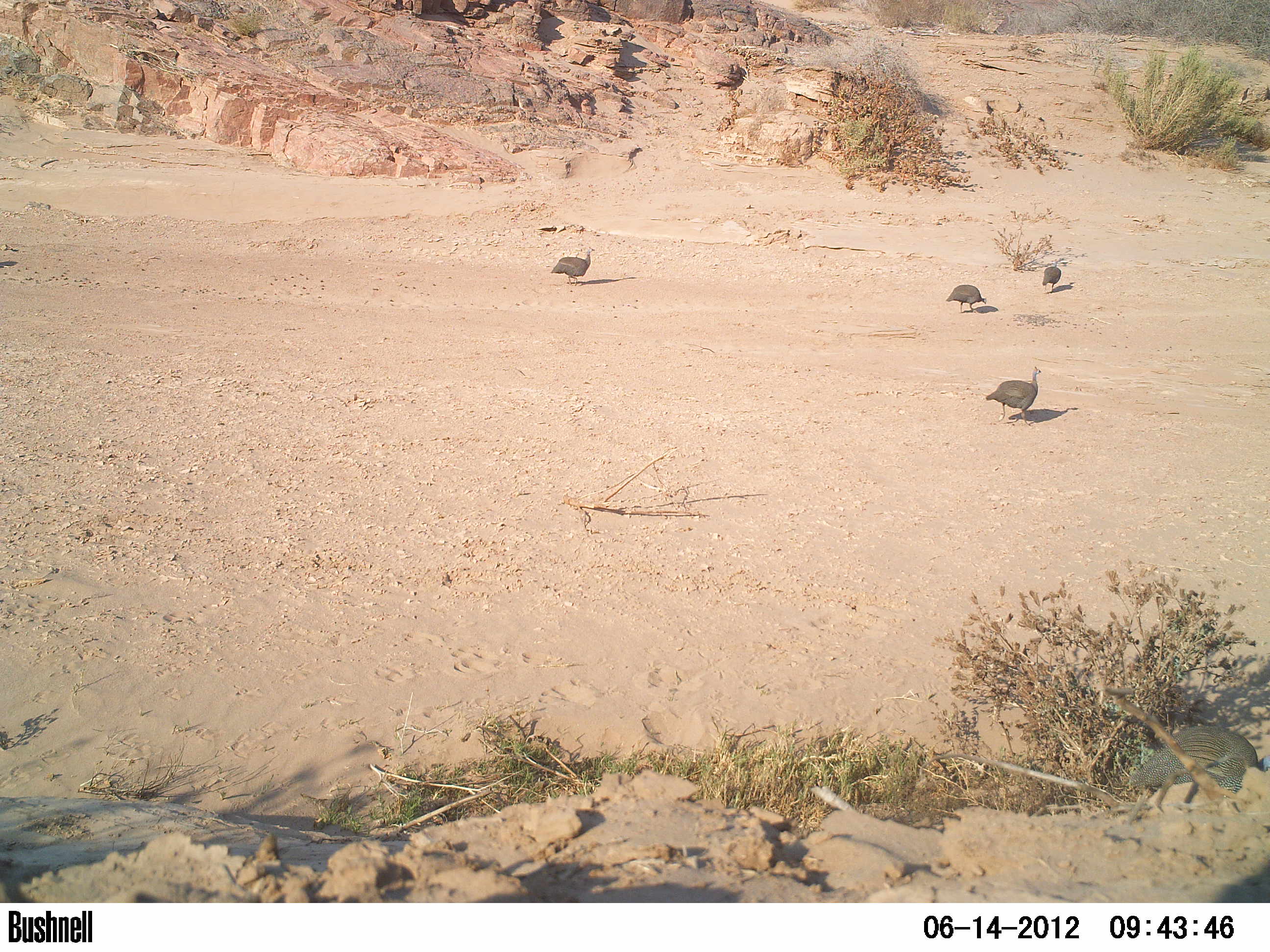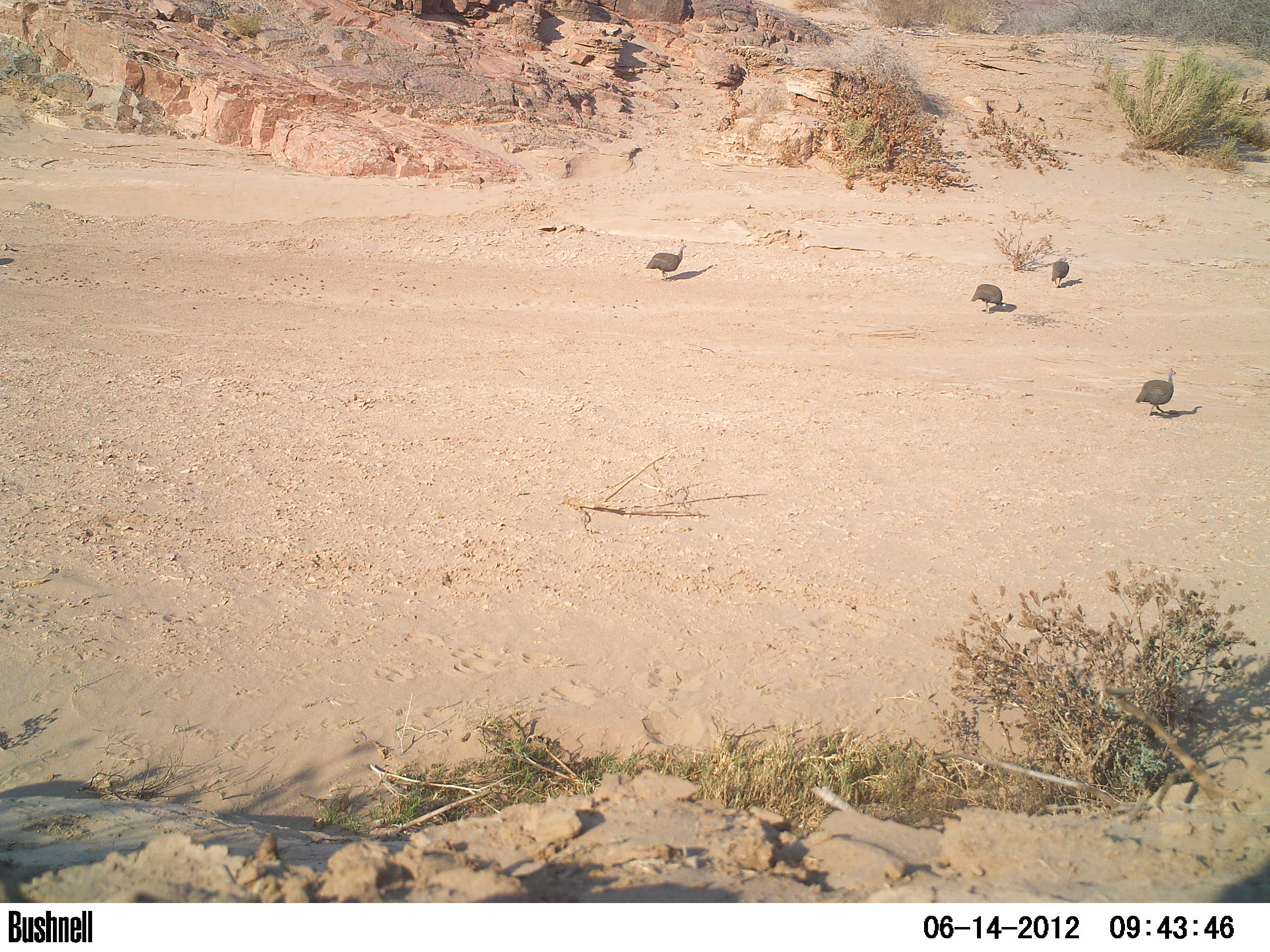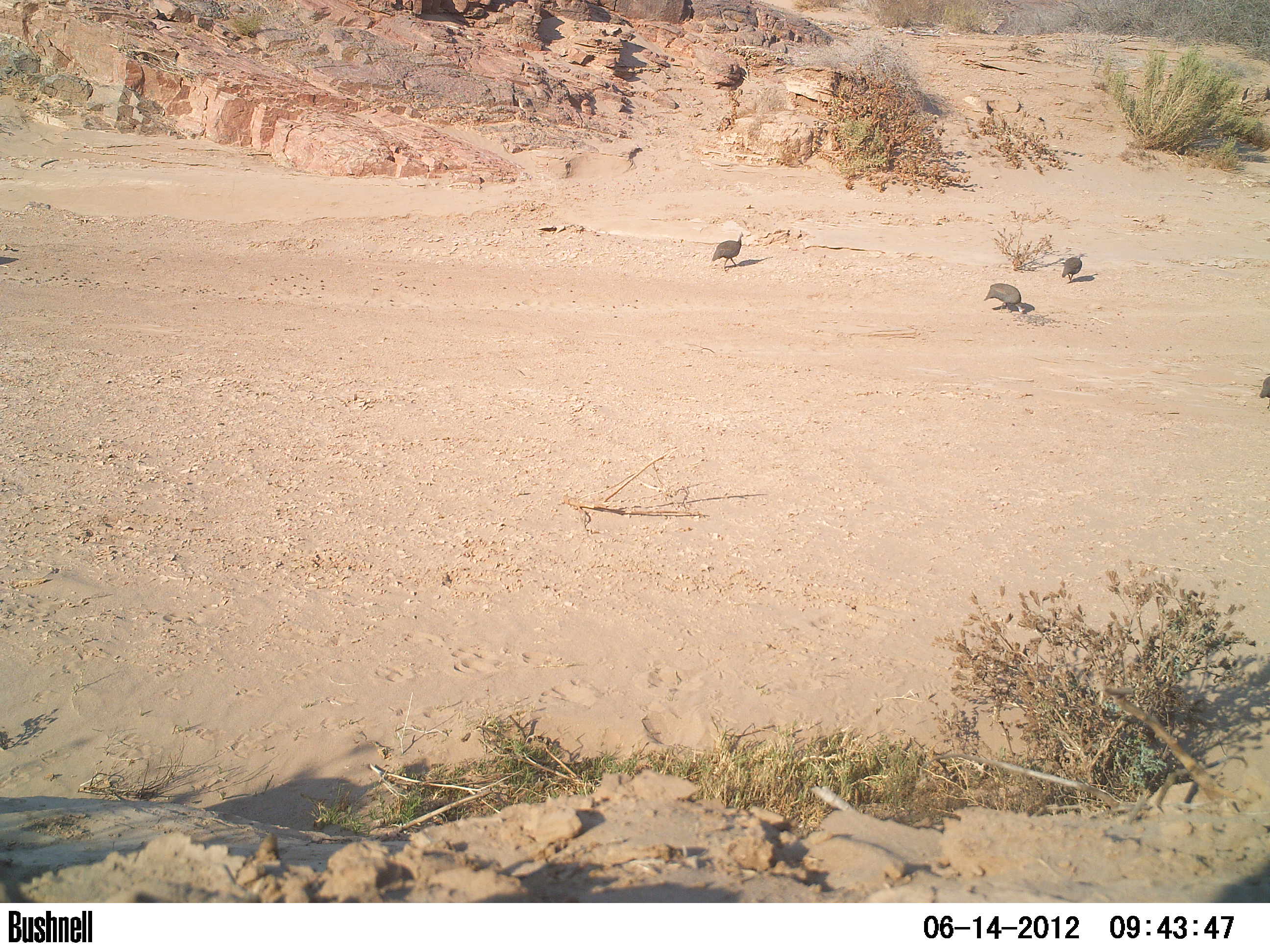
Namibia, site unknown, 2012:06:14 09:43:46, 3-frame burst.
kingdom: Animalia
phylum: Chordata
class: Aves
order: Galliformes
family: Numididae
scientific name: Numididae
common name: guineafowl